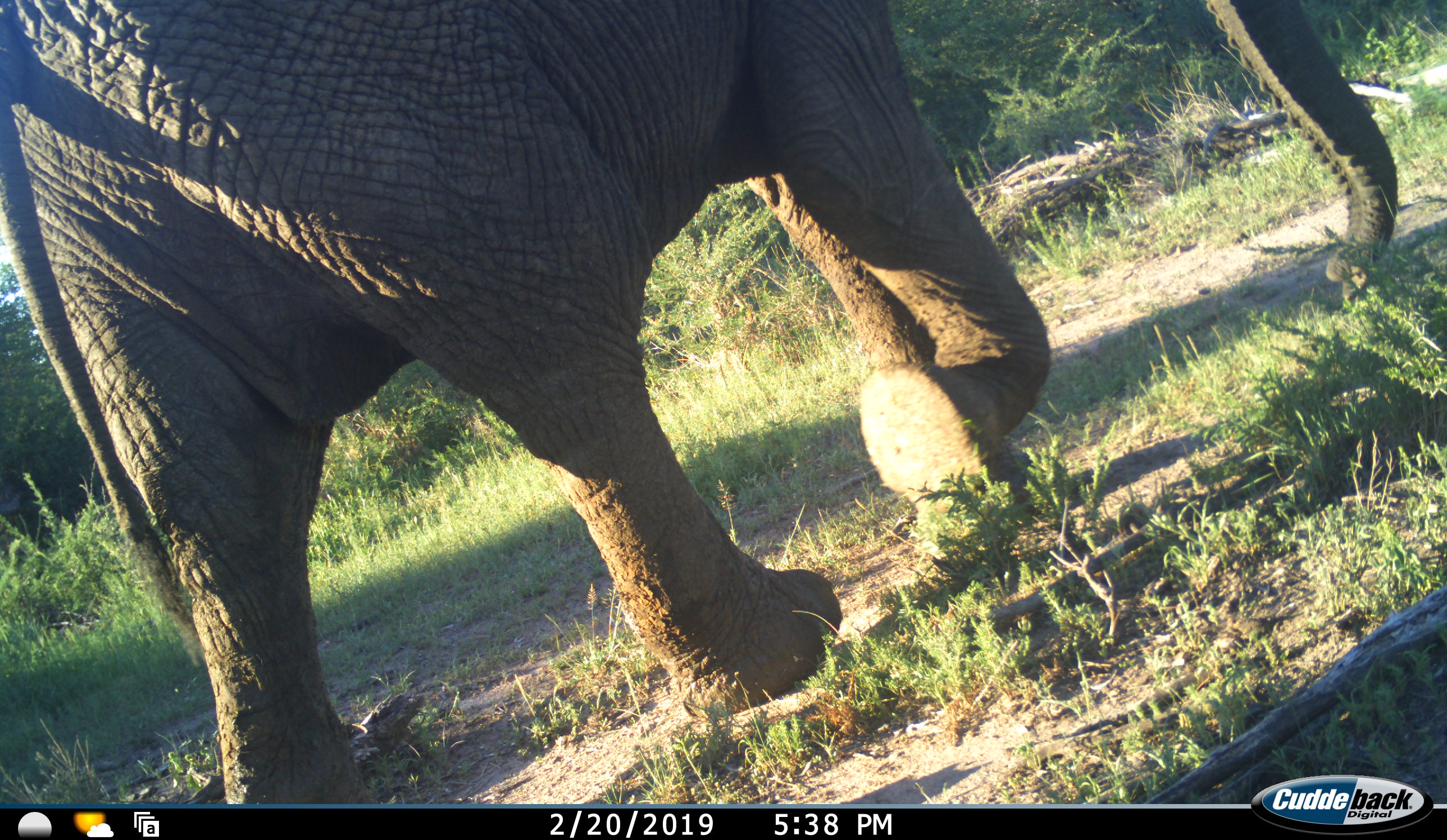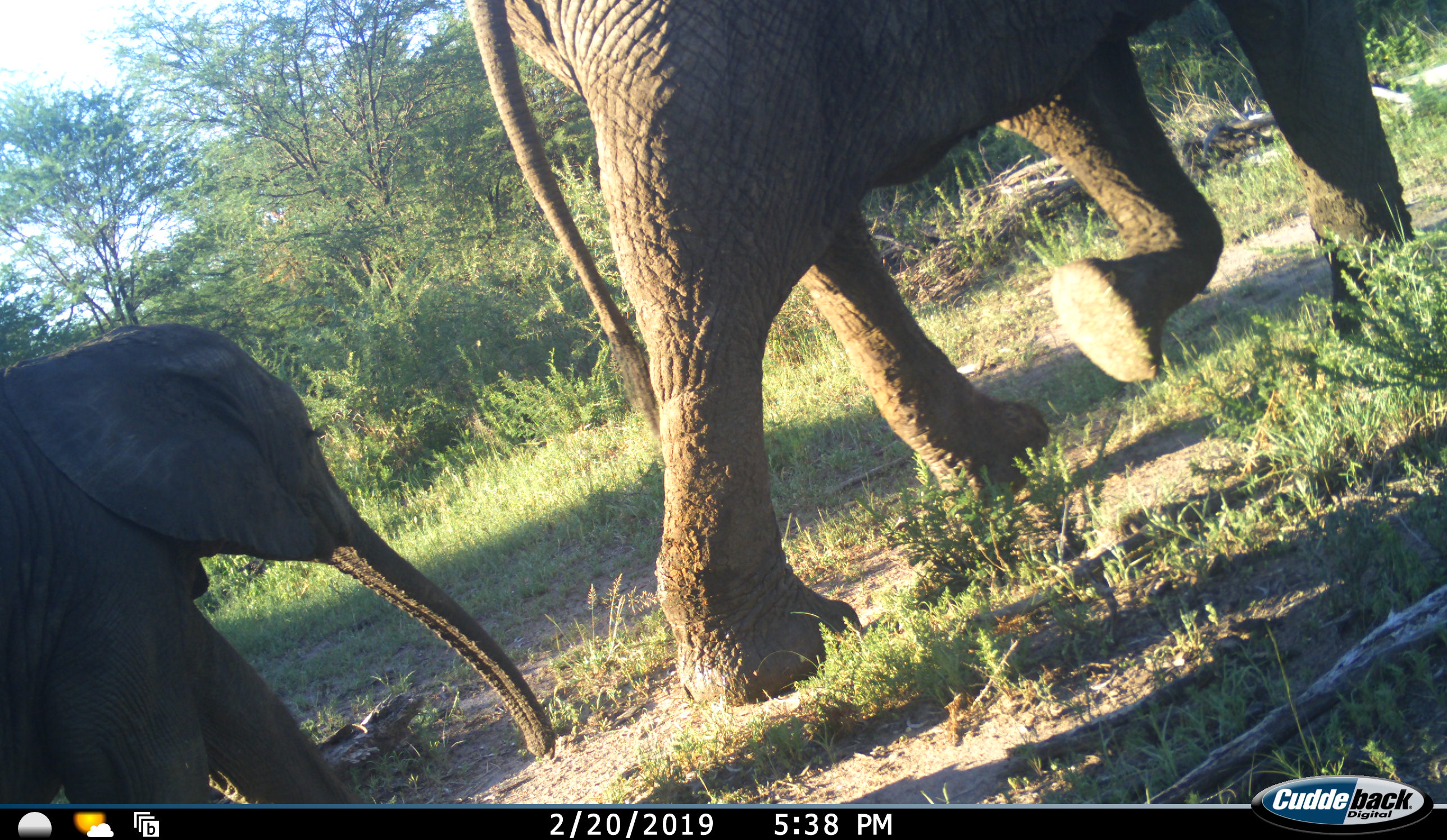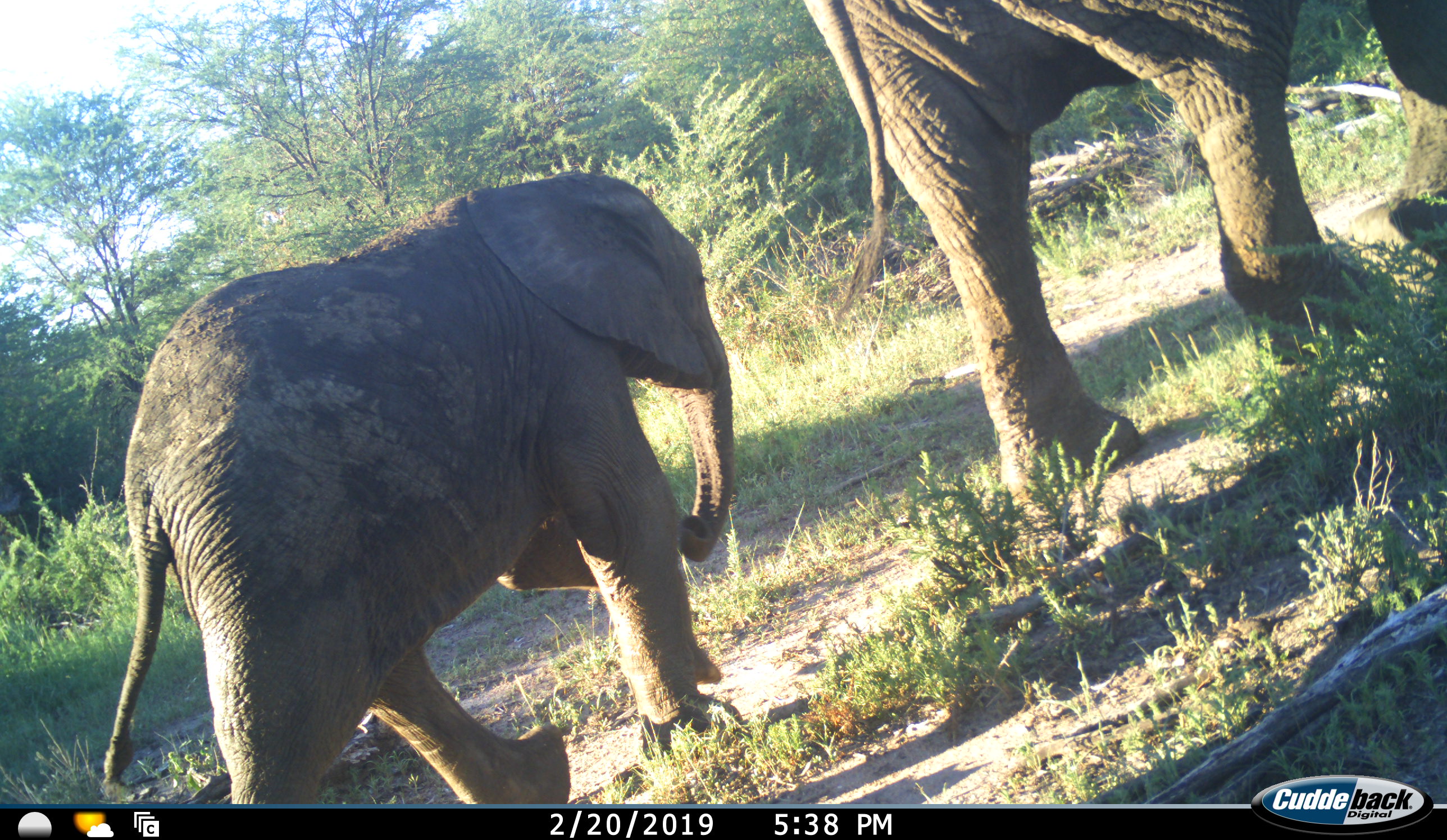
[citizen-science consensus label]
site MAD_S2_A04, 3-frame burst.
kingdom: Animalia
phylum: Chordata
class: Mammalia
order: Proboscidea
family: Elephantidae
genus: Loxodonta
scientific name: Loxodonta africana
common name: african bush elephant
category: elephant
Elephant (african bush elephant) (Loxodonta africana), count 2. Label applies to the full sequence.